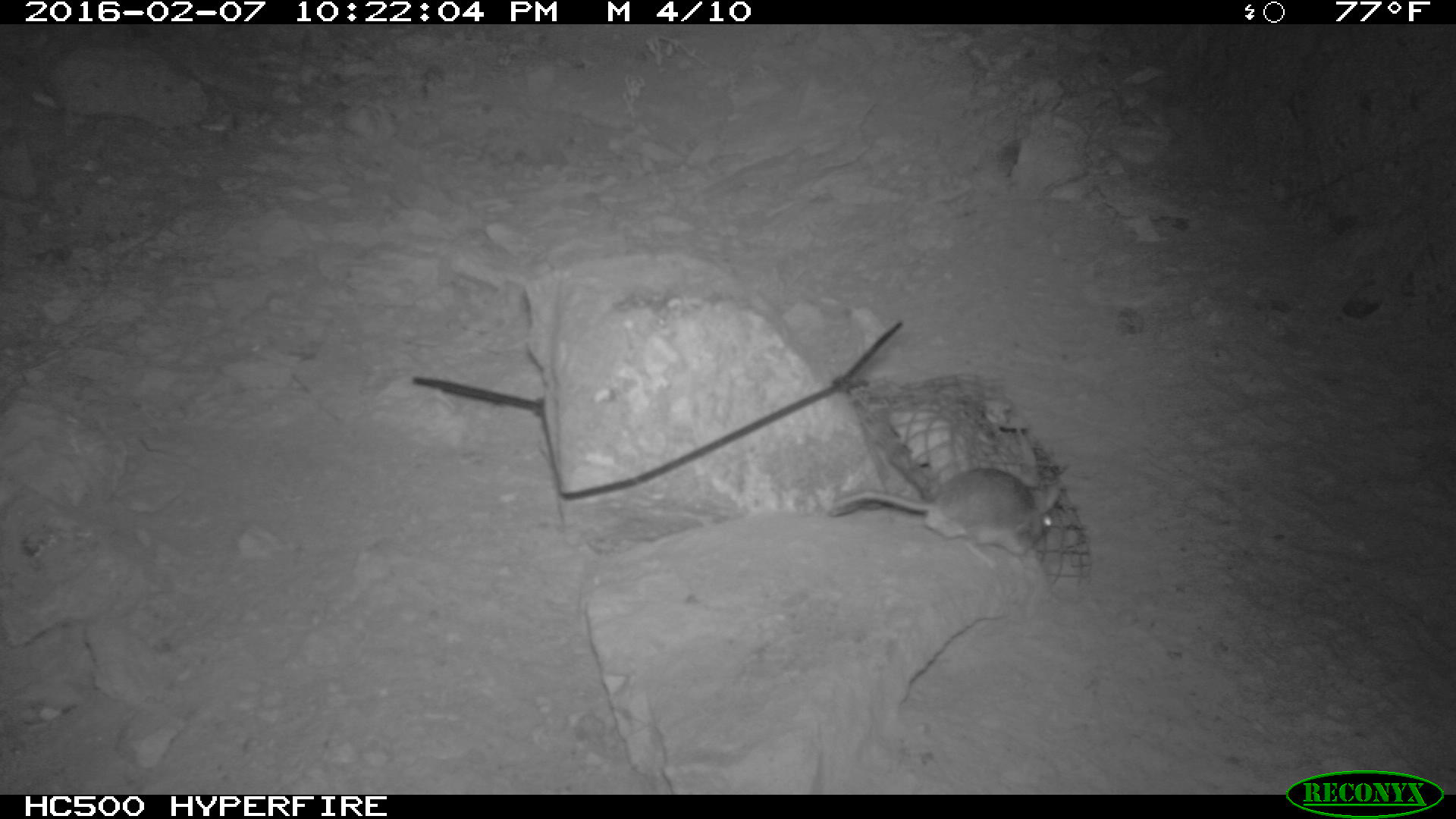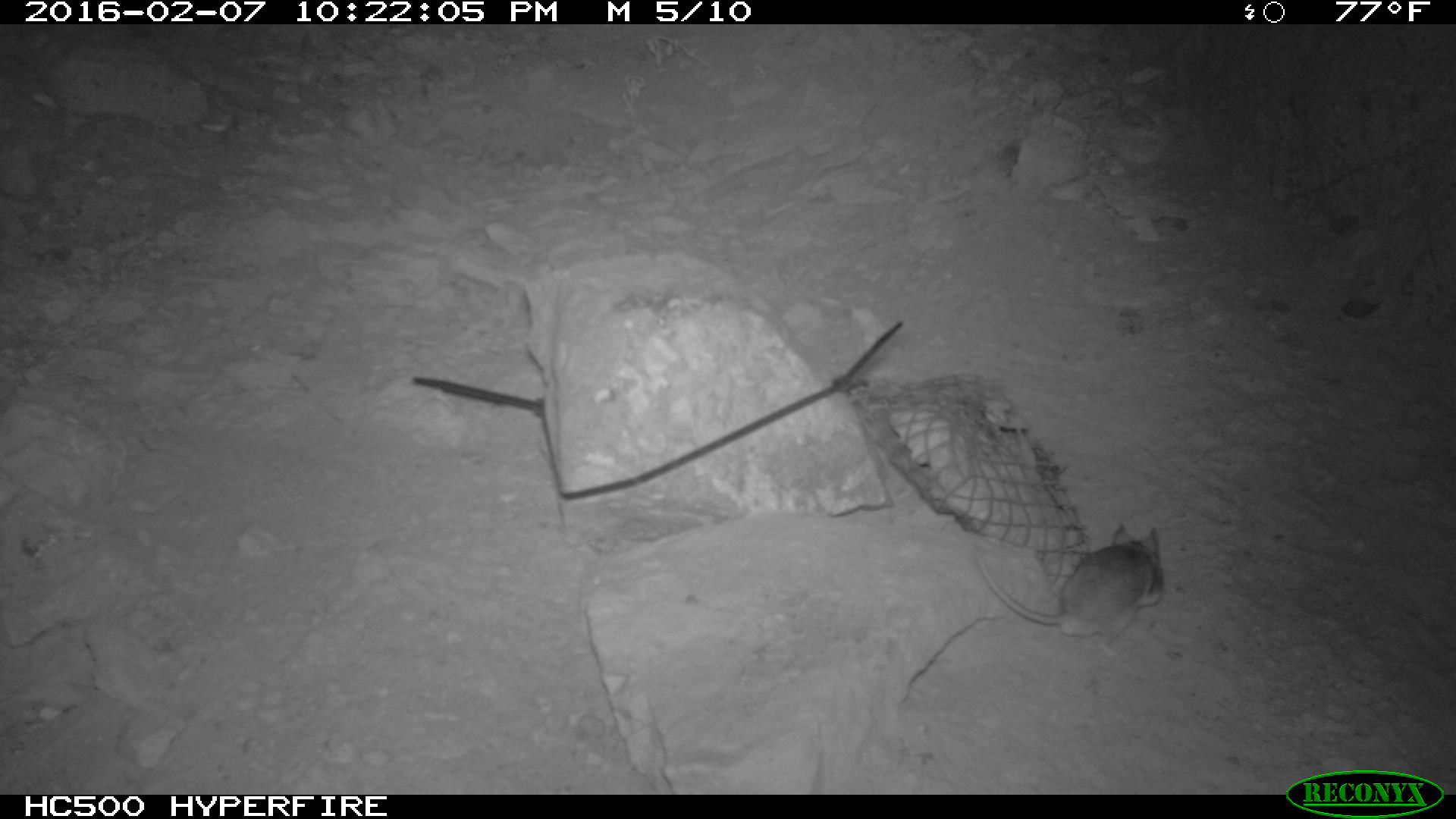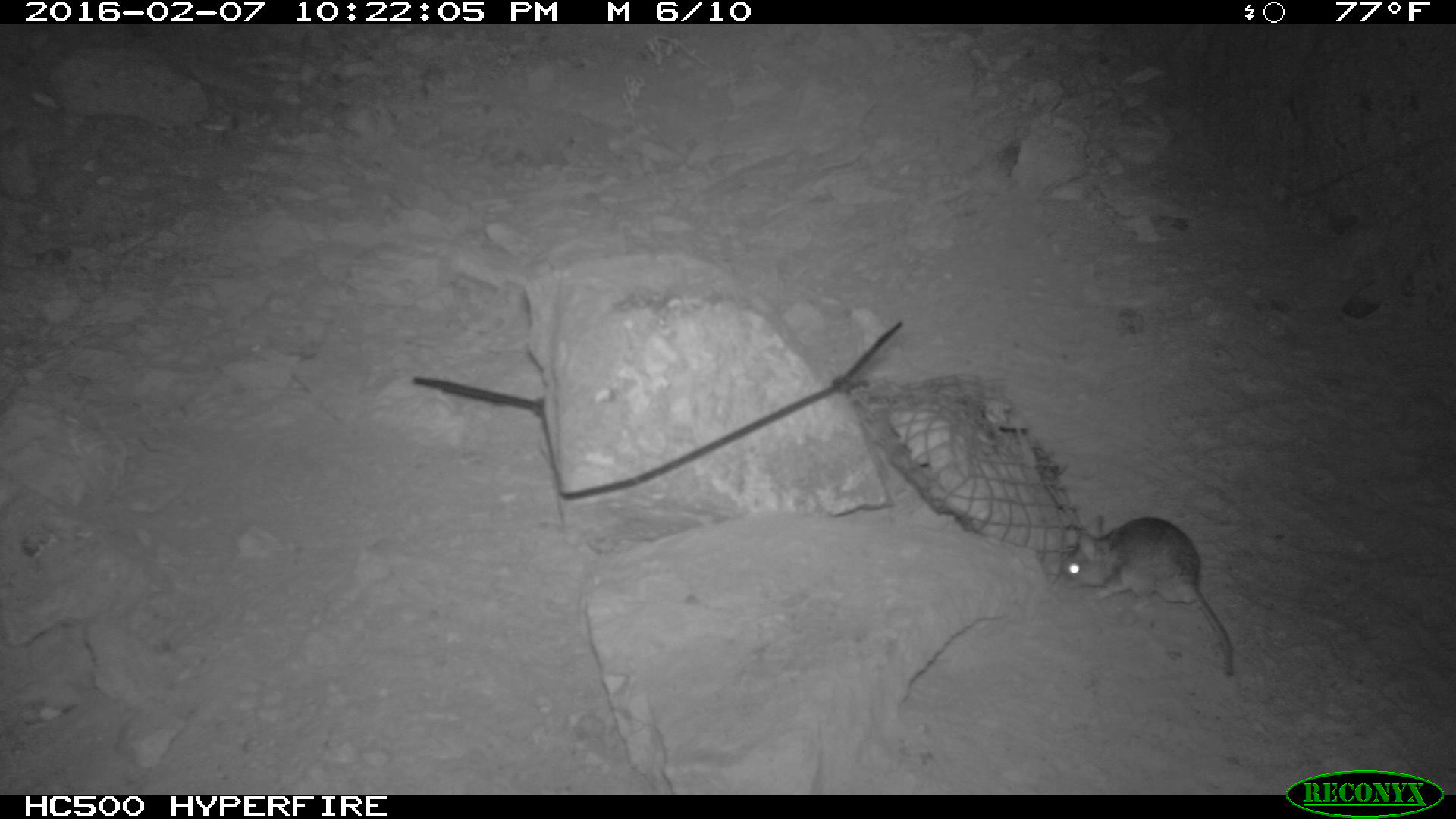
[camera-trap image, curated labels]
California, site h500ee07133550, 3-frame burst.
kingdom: Animalia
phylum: Chordata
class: Mammalia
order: Rodentia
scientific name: Rodentia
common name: rodent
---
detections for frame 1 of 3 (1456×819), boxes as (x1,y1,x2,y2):
rodent: (836,463,1061,564)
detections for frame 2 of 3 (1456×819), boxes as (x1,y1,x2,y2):
rodent: (973,523,1163,659)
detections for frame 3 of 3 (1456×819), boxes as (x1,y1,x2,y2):
rodent: (1059,515,1232,673)